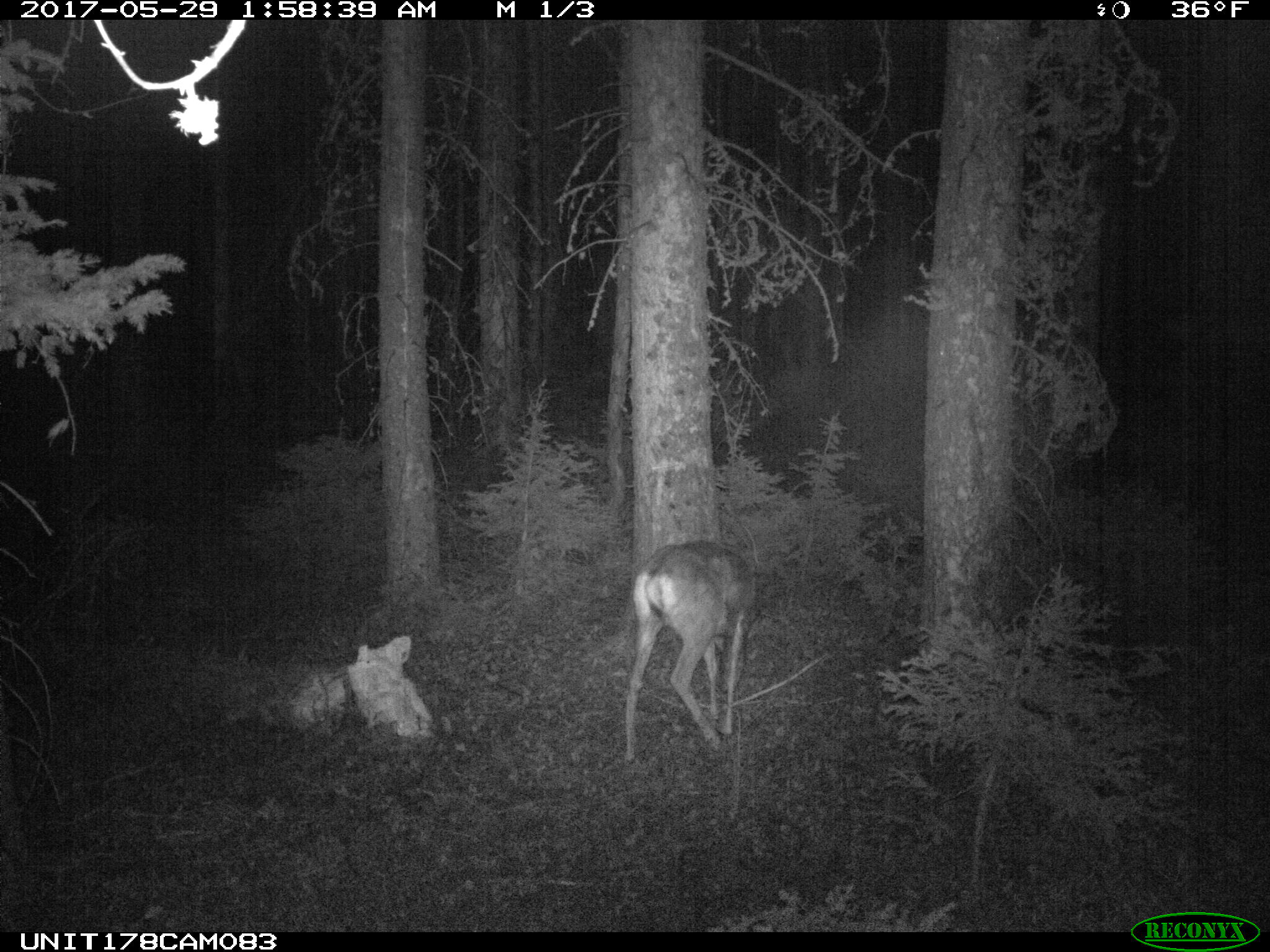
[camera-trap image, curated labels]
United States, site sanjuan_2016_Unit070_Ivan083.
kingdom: Animalia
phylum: Chordata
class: Mammalia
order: Artiodactyla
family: Cervidae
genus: Odocoileus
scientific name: Odocoileus hemionus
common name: mule deer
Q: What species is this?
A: Odocoileus hemionus (mule deer).